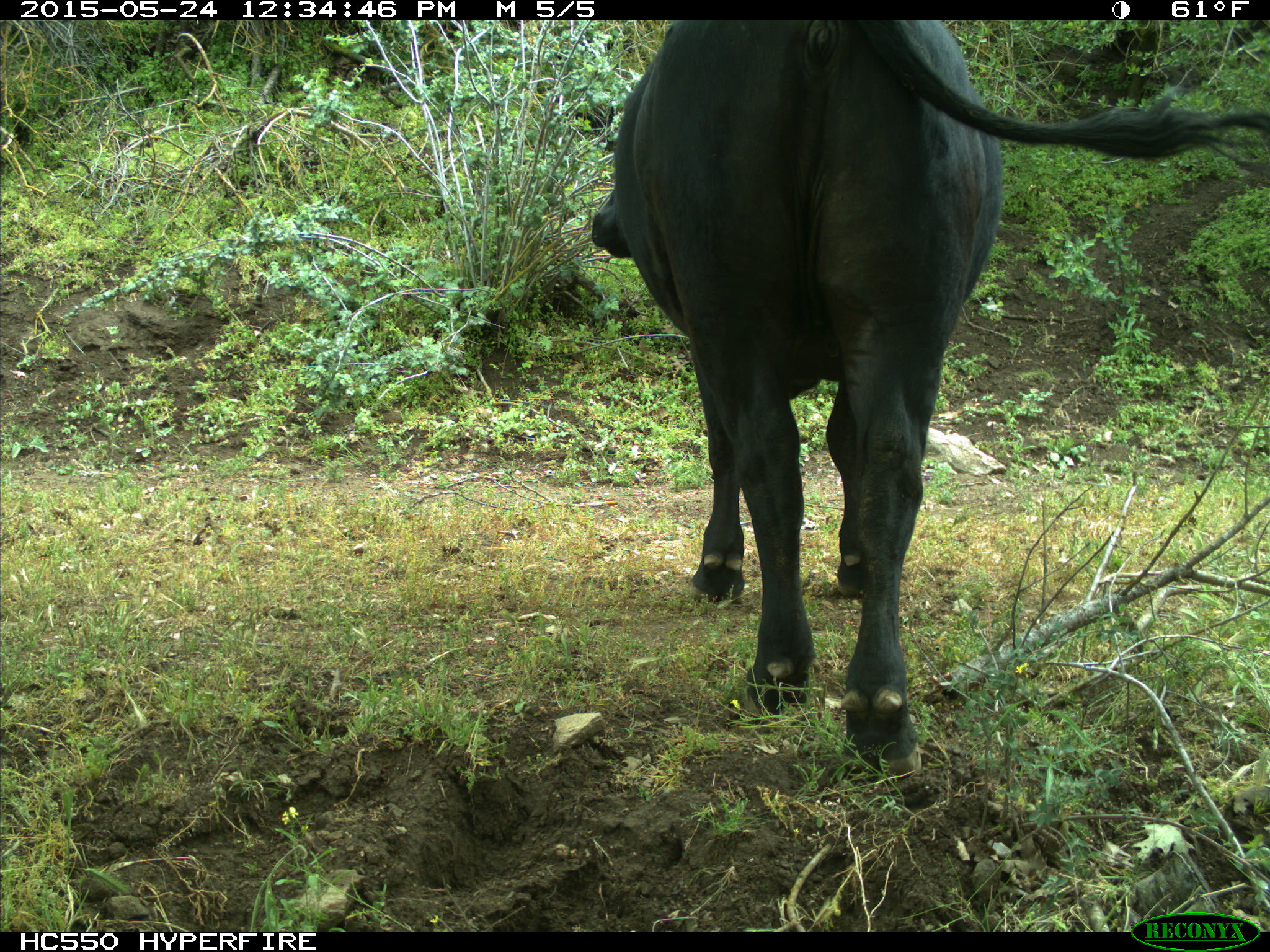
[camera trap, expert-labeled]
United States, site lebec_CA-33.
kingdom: Animalia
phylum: Chordata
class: Mammalia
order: Artiodactyla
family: Bovidae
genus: Bos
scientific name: Bos taurus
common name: domestic cow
Bos taurus (domestic cow).